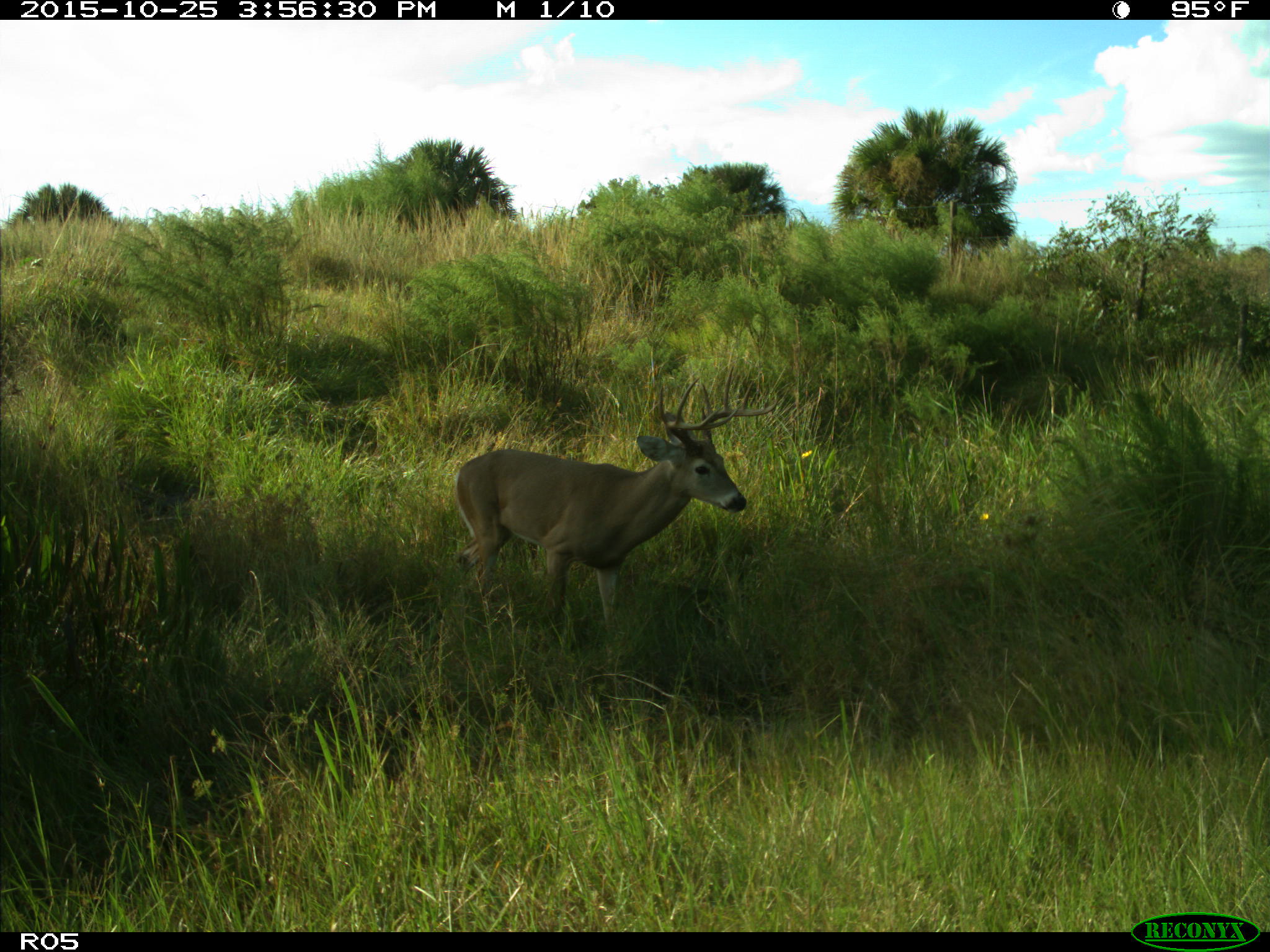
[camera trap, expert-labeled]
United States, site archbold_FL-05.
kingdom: Animalia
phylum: Chordata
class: Mammalia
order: Artiodactyla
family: Cervidae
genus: Odocoileus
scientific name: Odocoileus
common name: deer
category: unidentified deer